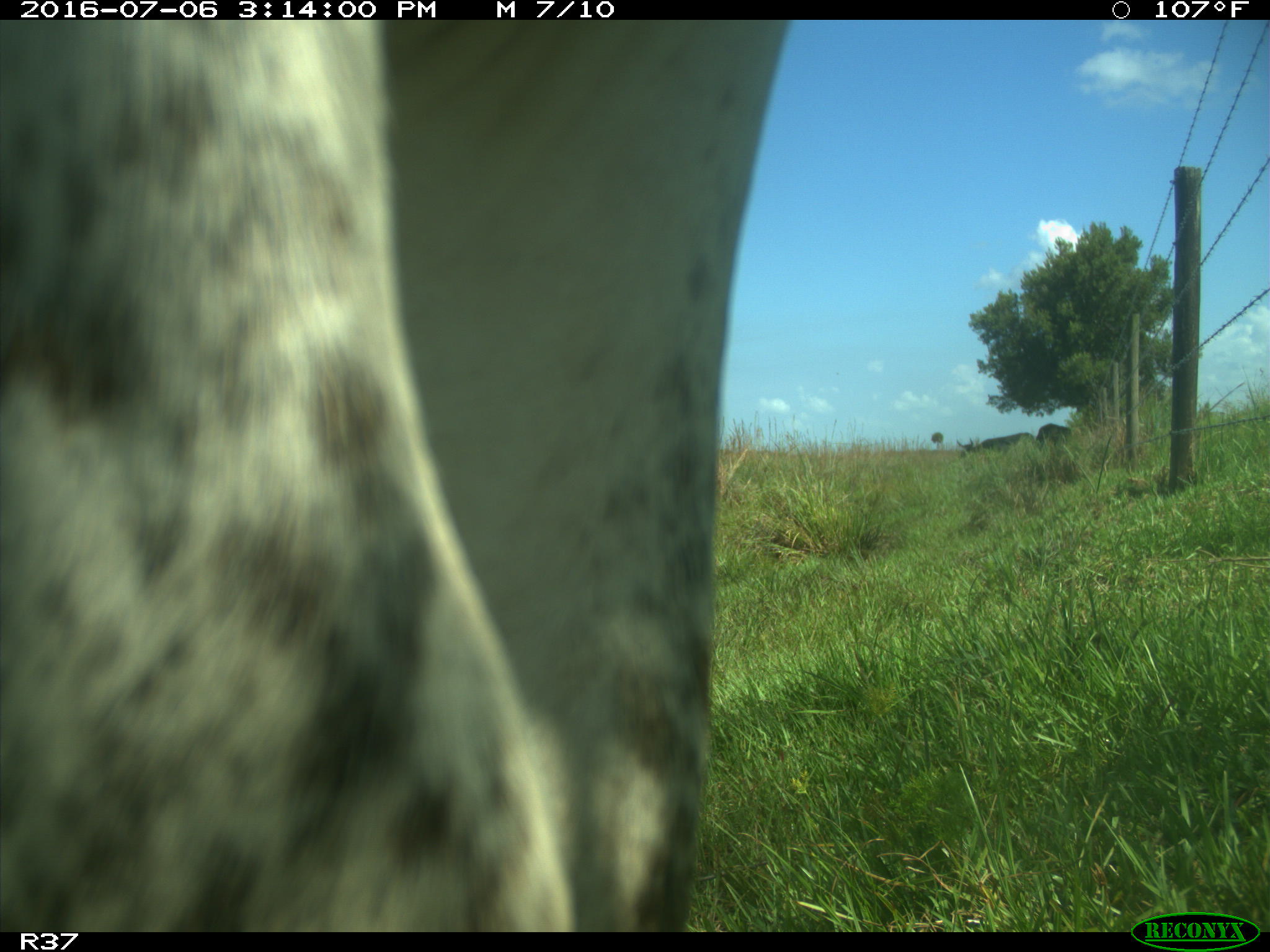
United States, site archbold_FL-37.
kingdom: Animalia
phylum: Chordata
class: Mammalia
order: Artiodactyla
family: Bovidae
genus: Bos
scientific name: Bos taurus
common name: domestic cow